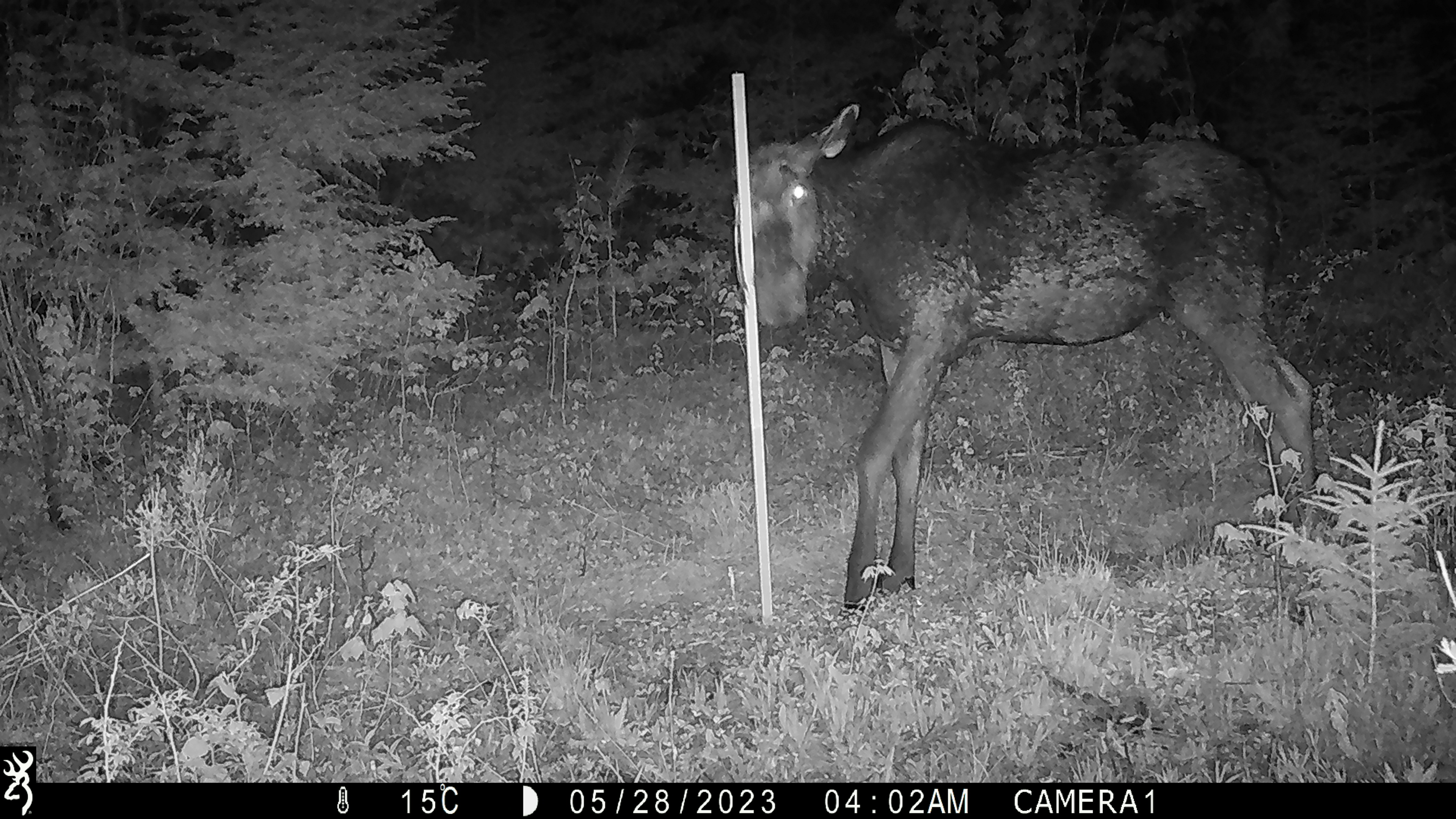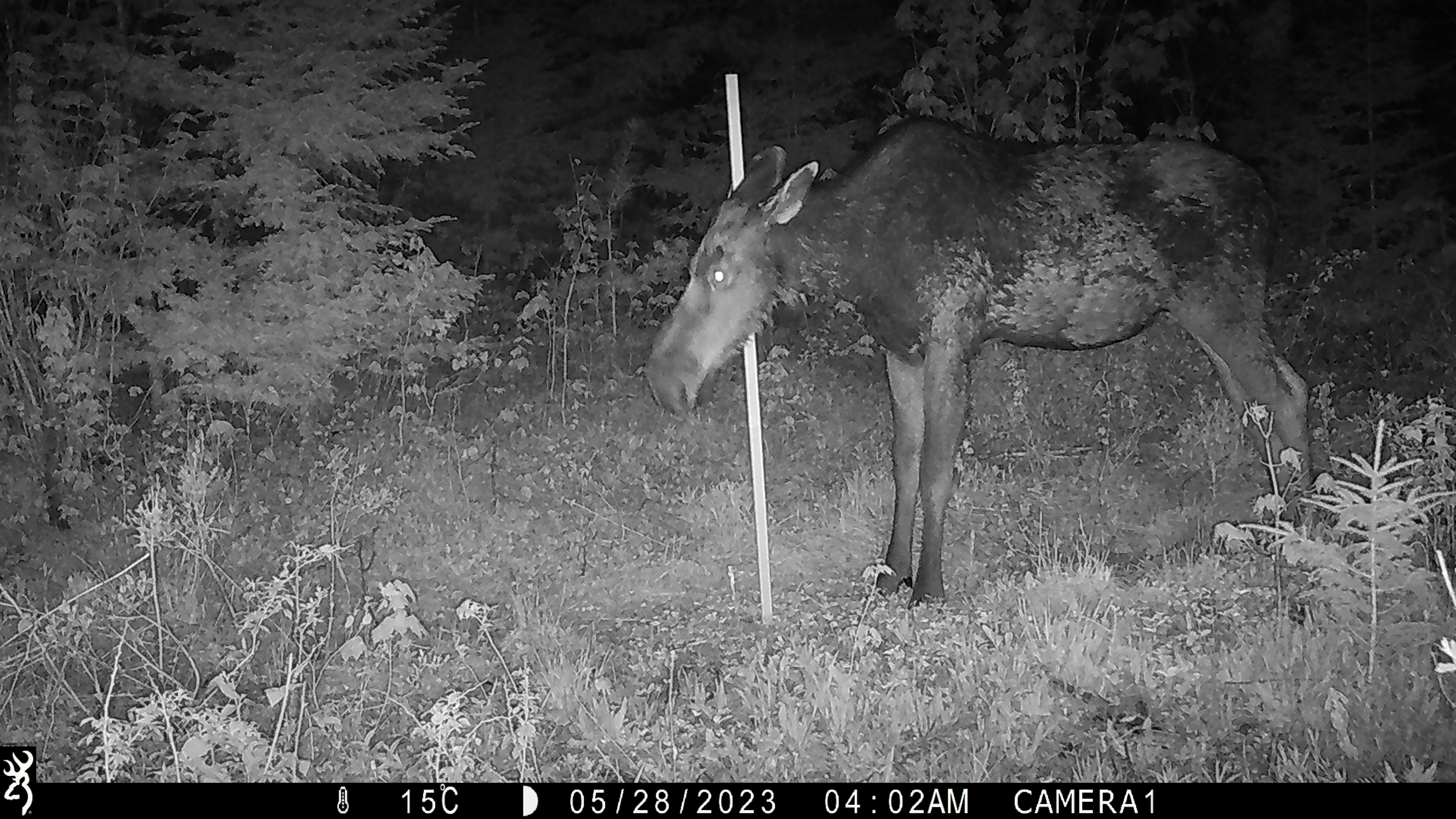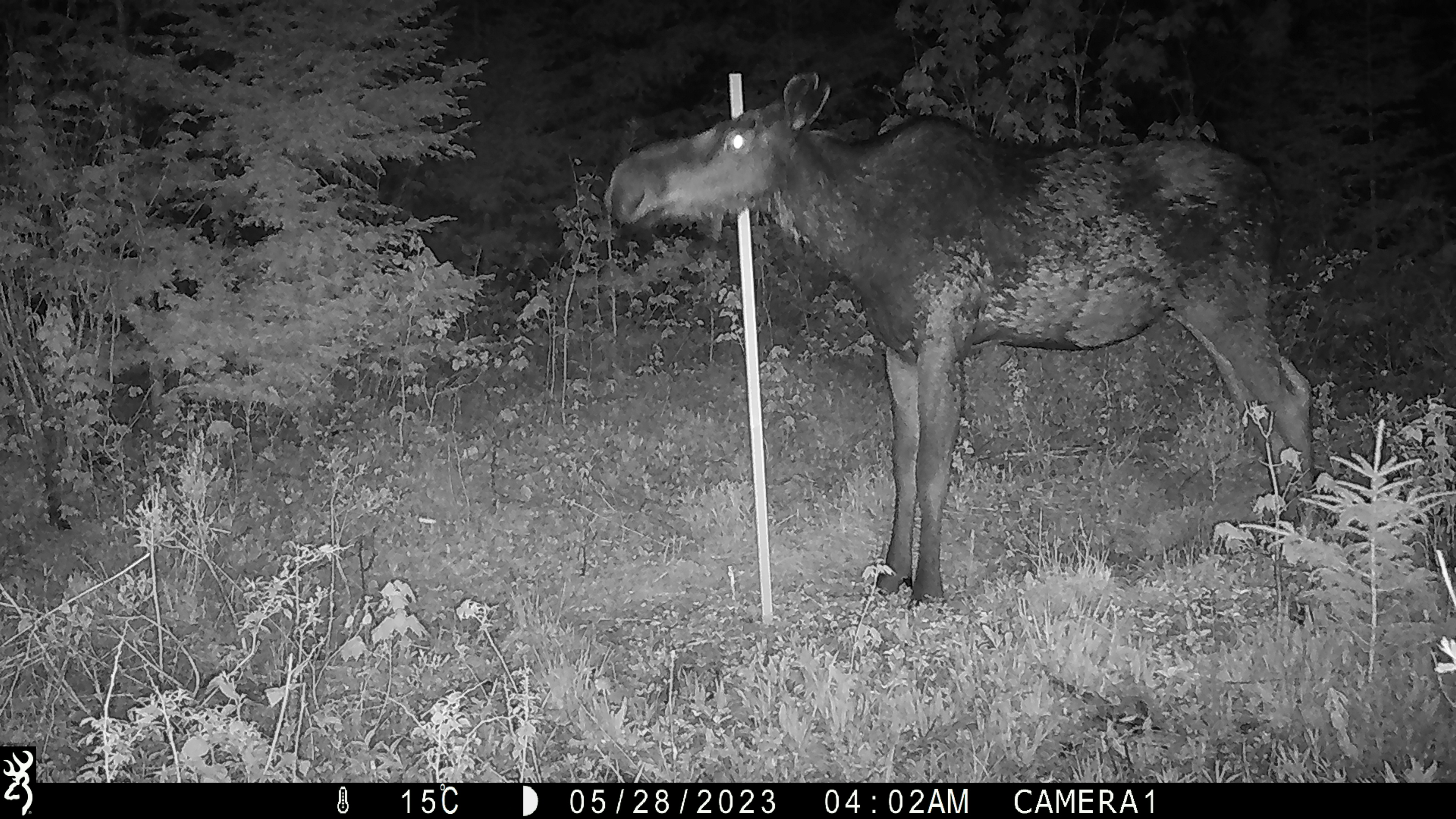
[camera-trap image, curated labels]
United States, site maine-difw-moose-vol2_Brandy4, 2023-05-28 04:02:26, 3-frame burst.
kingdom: Animalia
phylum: Chordata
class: Mammalia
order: Artiodactyla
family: Cervidae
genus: Alces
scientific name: Alces alces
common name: moose